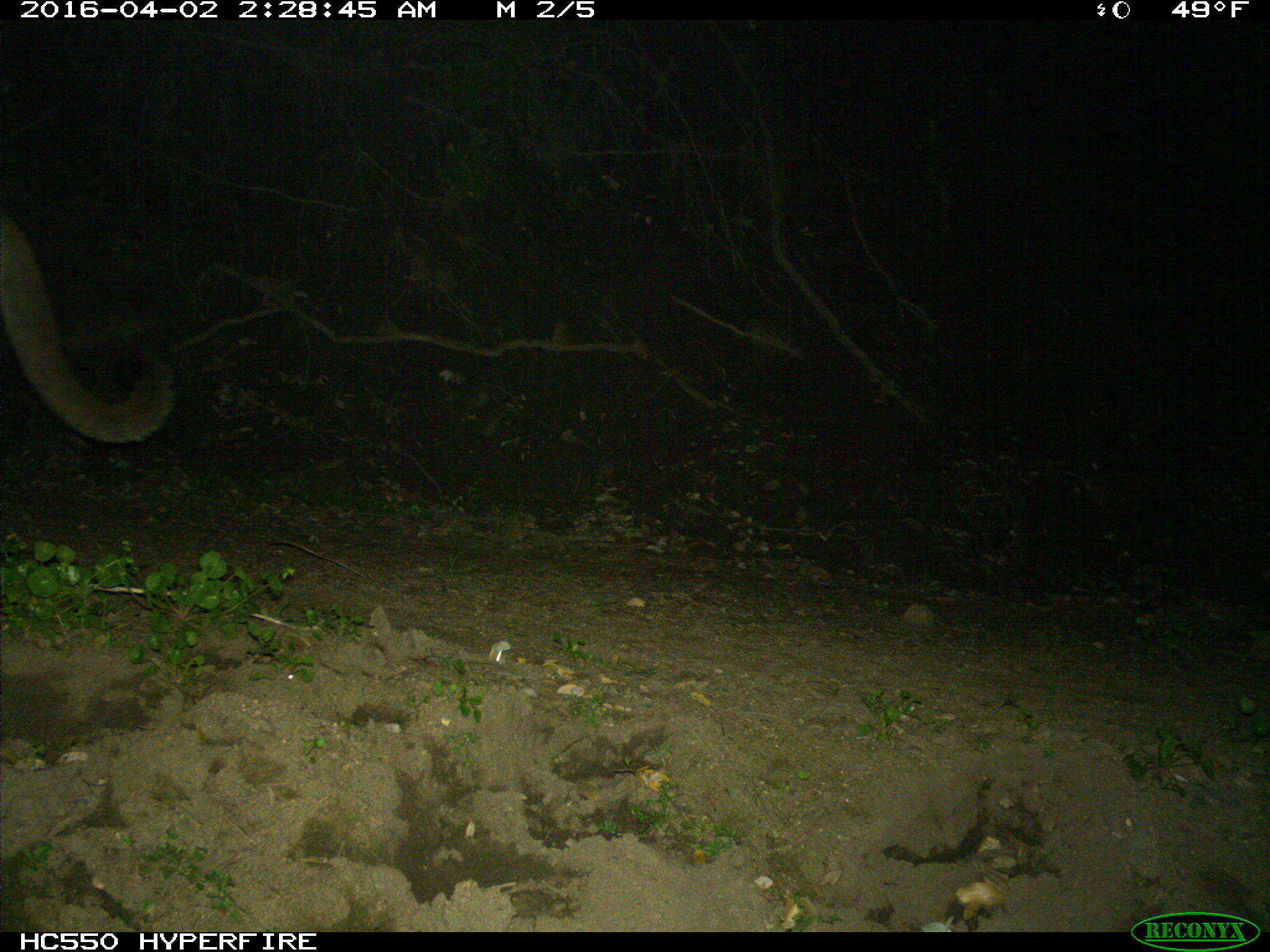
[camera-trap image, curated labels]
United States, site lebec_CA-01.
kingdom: Animalia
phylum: Chordata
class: Mammalia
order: Carnivora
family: Felidae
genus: Puma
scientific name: Puma concolor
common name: mountain lion